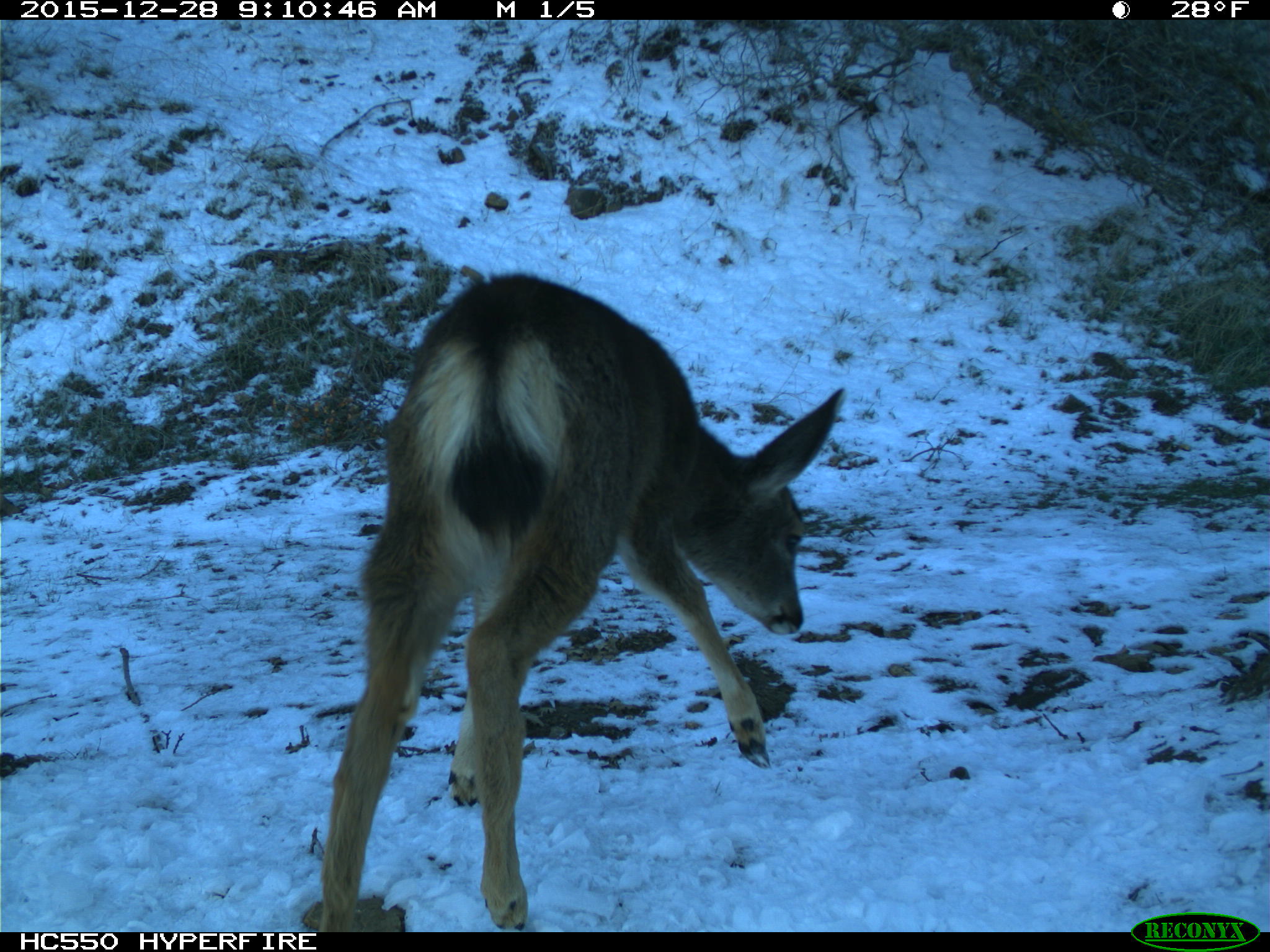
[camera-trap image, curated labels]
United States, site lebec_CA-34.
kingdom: Animalia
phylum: Chordata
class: Mammalia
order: Artiodactyla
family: Cervidae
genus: Odocoileus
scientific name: Odocoileus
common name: deer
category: unidentified deer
Unidentified deer (deer) (Odocoileus).